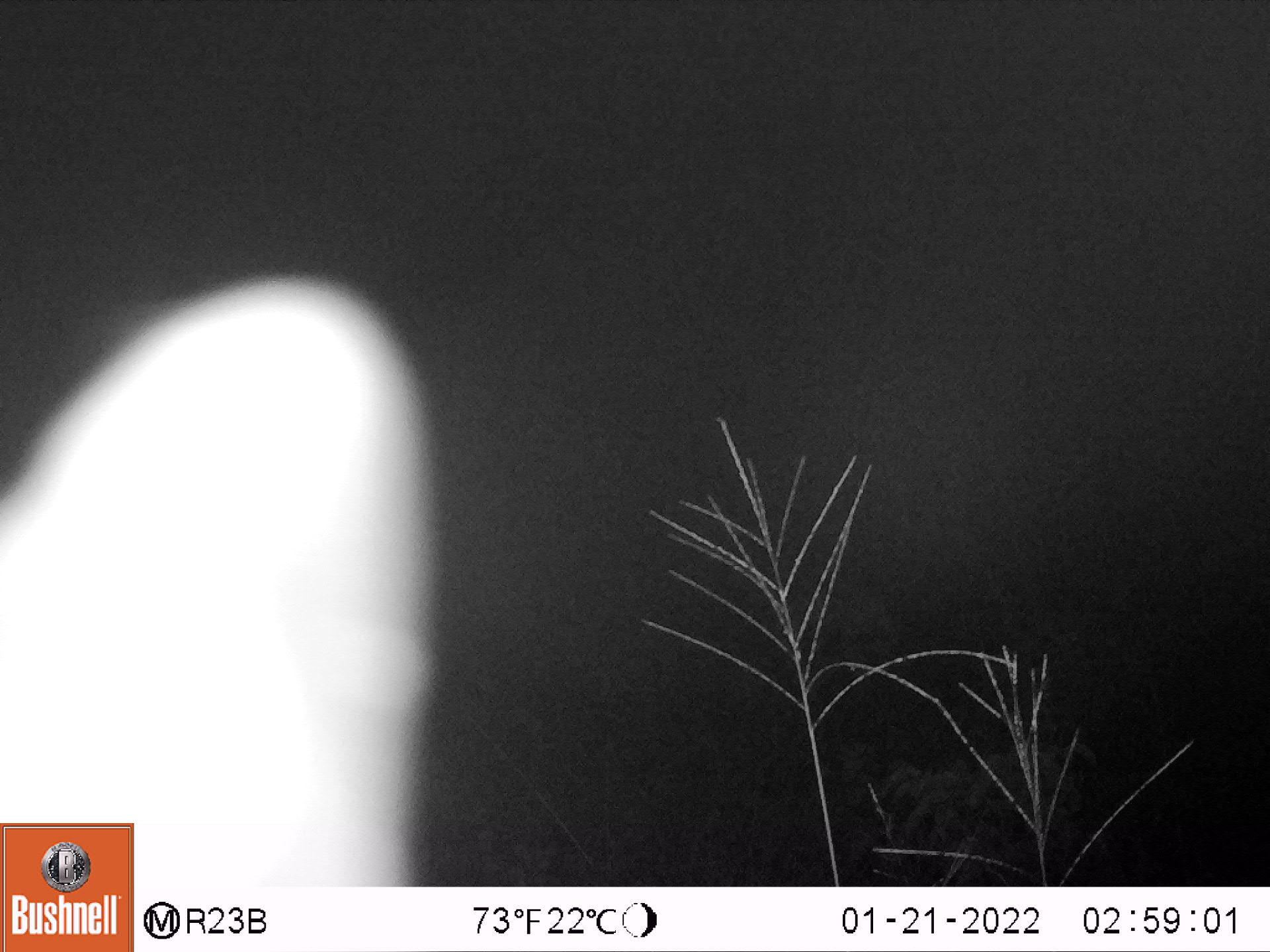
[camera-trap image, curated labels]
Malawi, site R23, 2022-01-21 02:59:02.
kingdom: Animalia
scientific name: Animalia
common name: other animal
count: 1